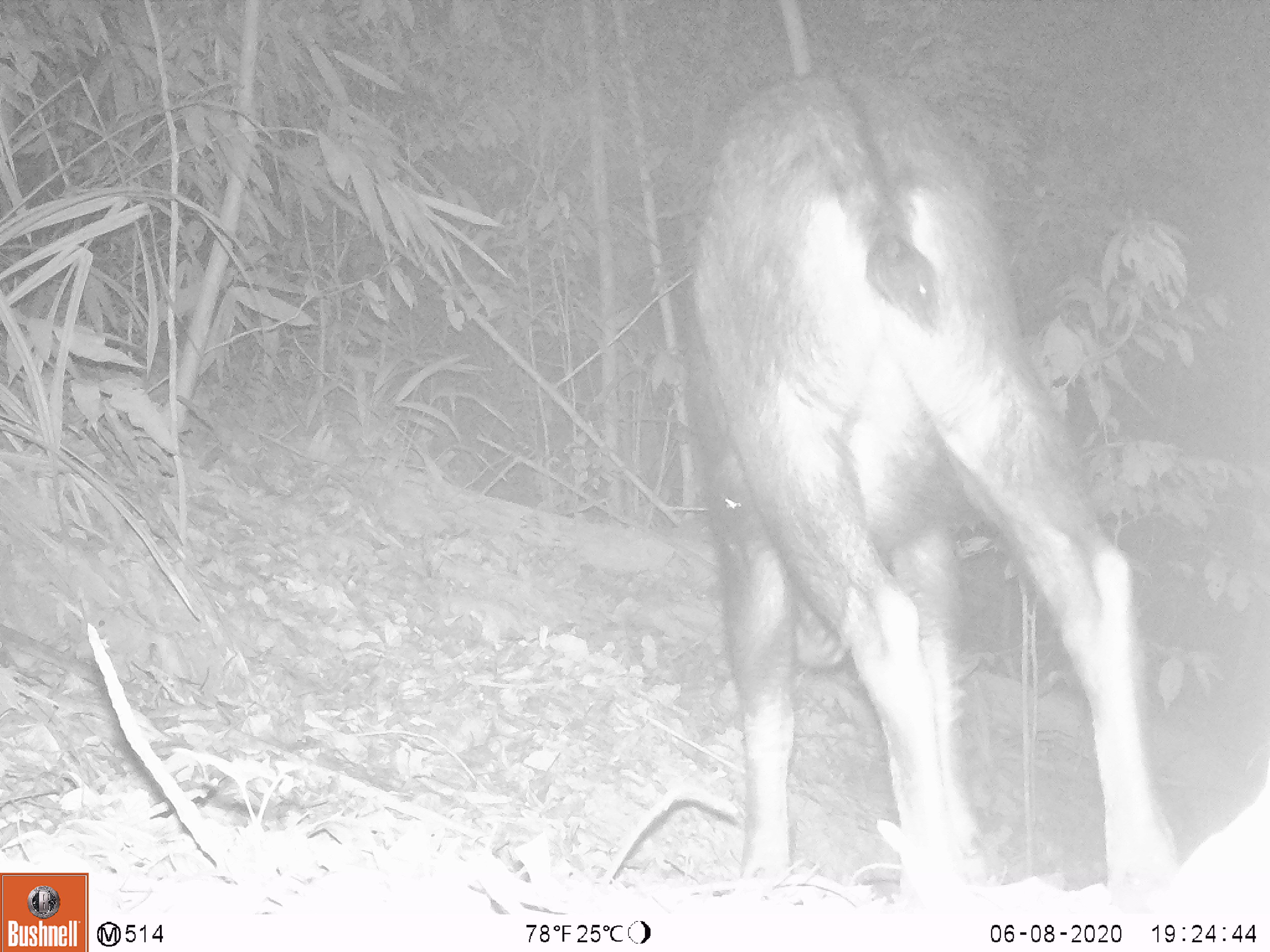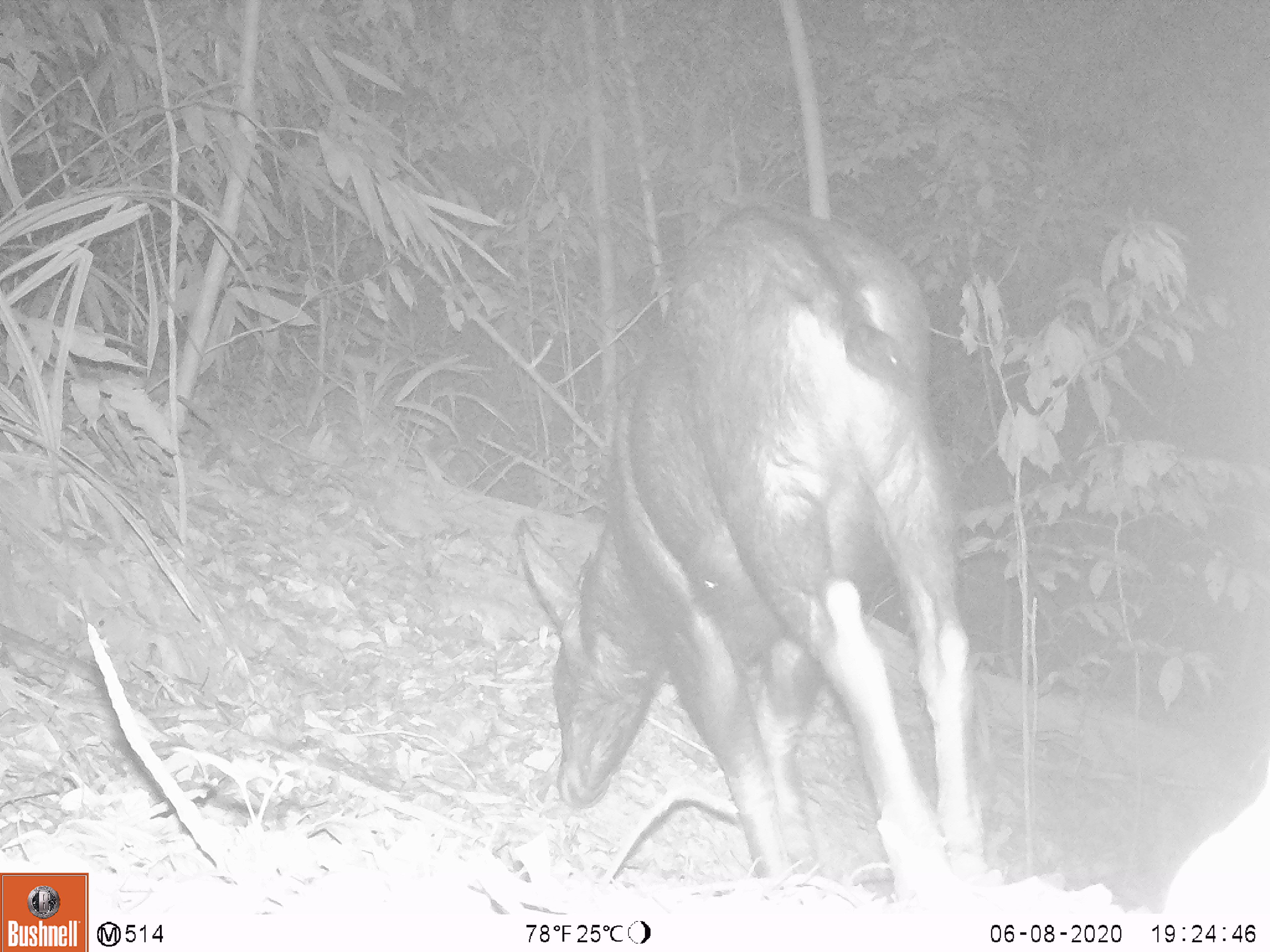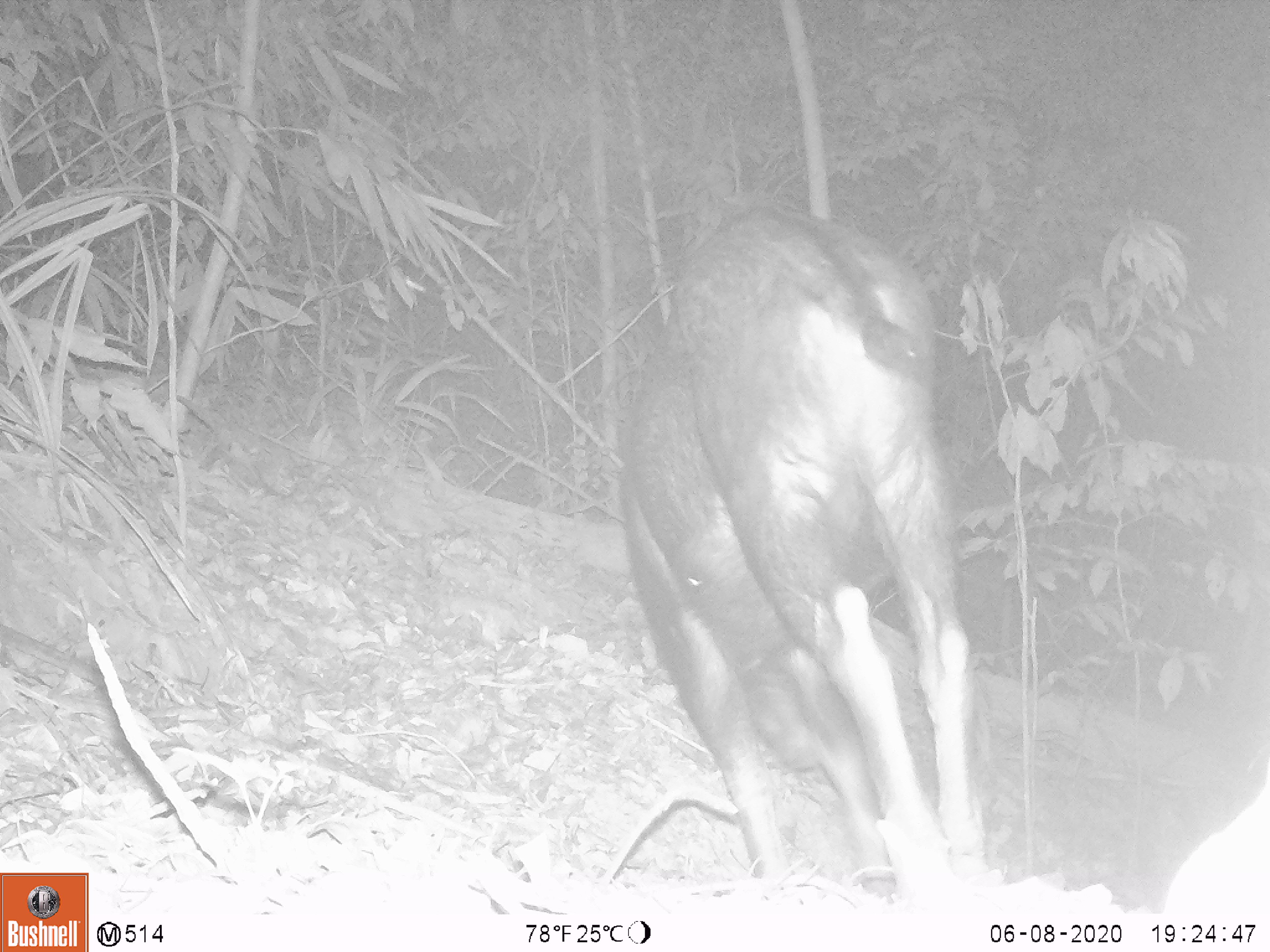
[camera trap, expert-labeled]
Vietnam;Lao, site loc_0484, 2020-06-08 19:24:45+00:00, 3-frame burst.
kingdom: Animalia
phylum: Chordata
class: Mammalia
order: Artiodactyla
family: Bovidae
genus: Capricornis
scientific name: Capricornis sumatraensis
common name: chinese serow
Chinese serow (Capricornis sumatraensis). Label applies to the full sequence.